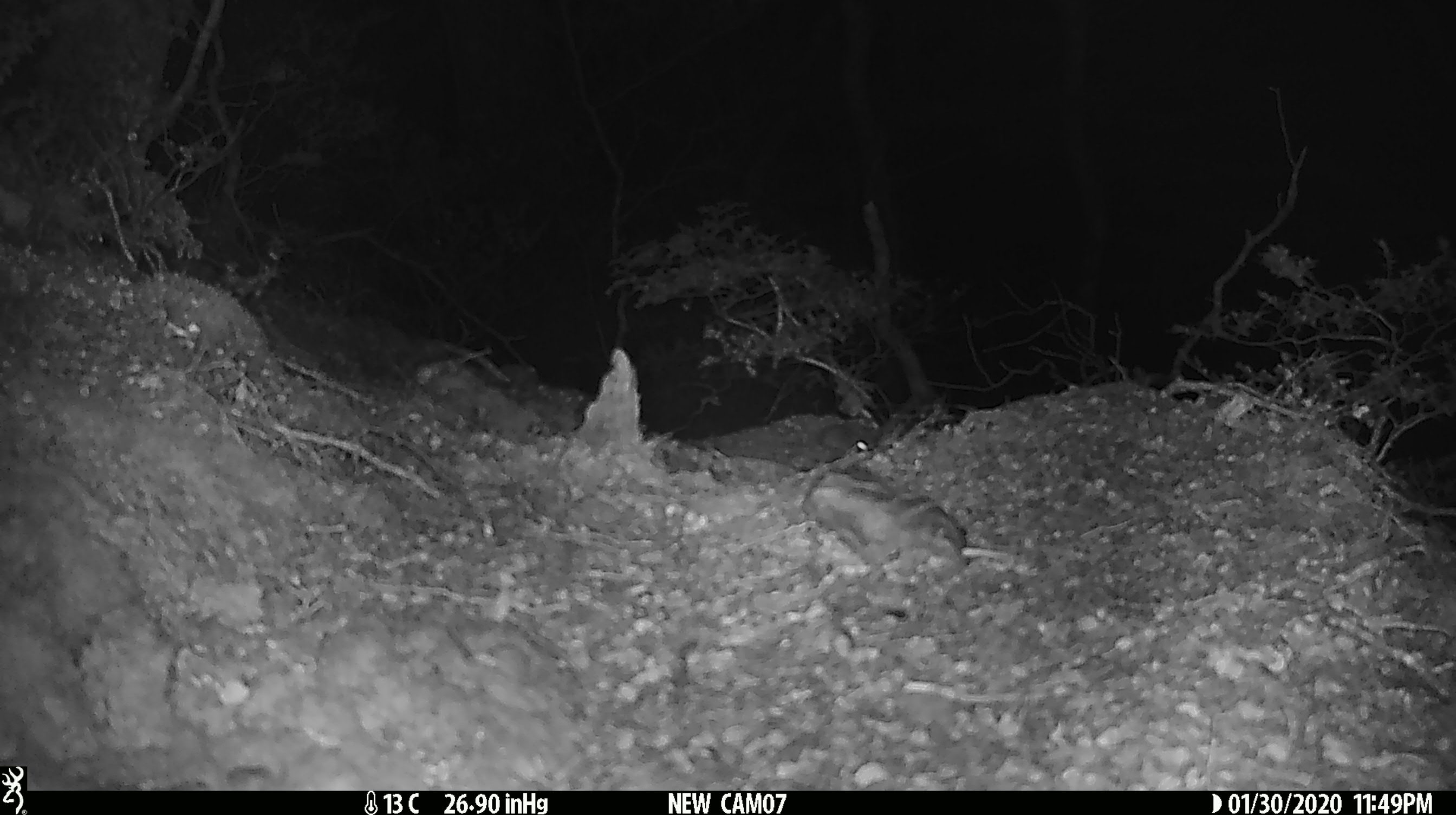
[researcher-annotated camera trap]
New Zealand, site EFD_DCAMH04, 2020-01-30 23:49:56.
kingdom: Animalia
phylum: Chordata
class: Mammalia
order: Rodentia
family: Muridae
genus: Mus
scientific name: Mus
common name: mouse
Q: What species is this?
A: Mouse (Mus).